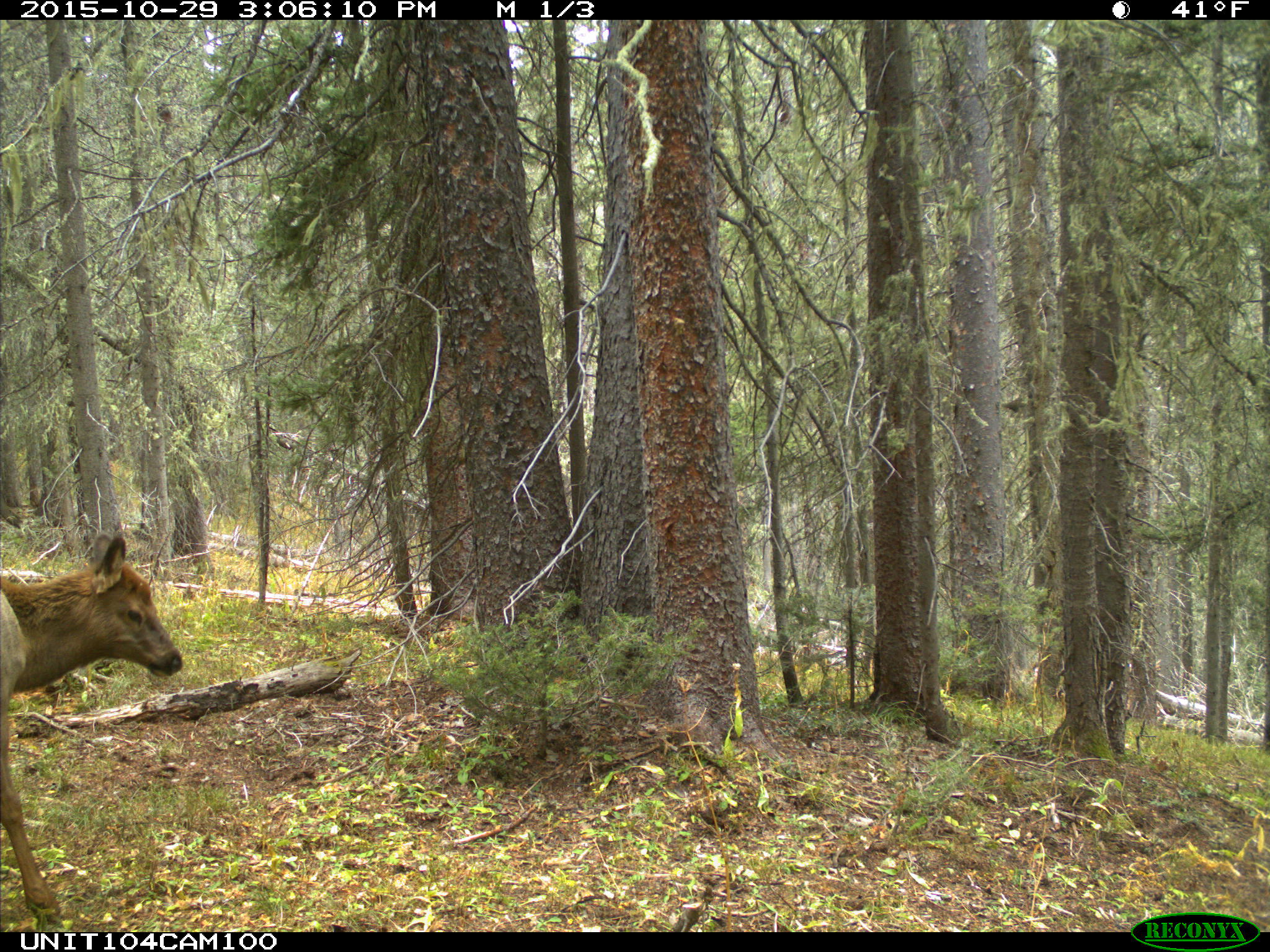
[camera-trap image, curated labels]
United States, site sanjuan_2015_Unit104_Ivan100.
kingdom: Animalia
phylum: Chordata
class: Mammalia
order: Artiodactyla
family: Cervidae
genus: Cervus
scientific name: Cervus elaphus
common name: red deer